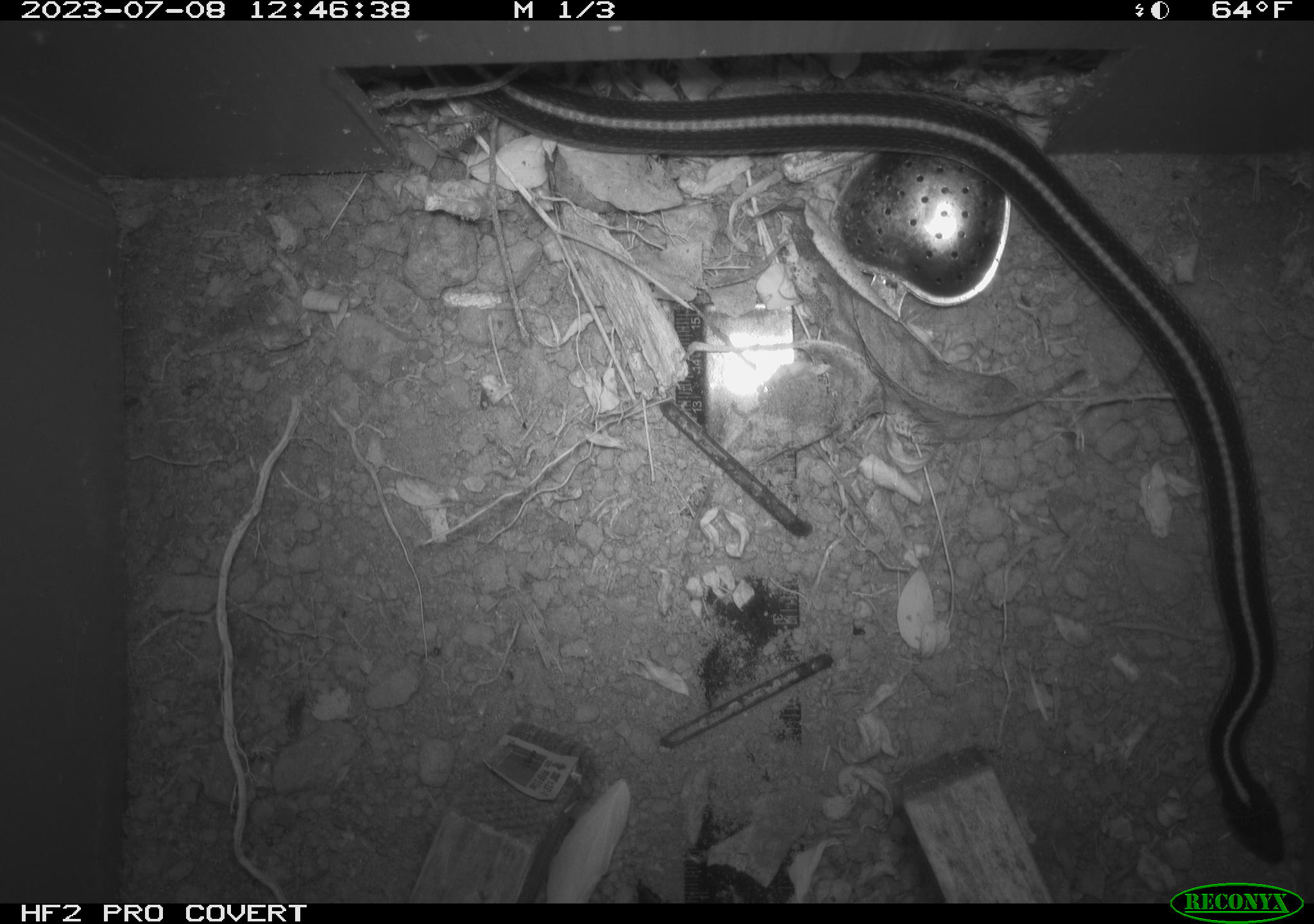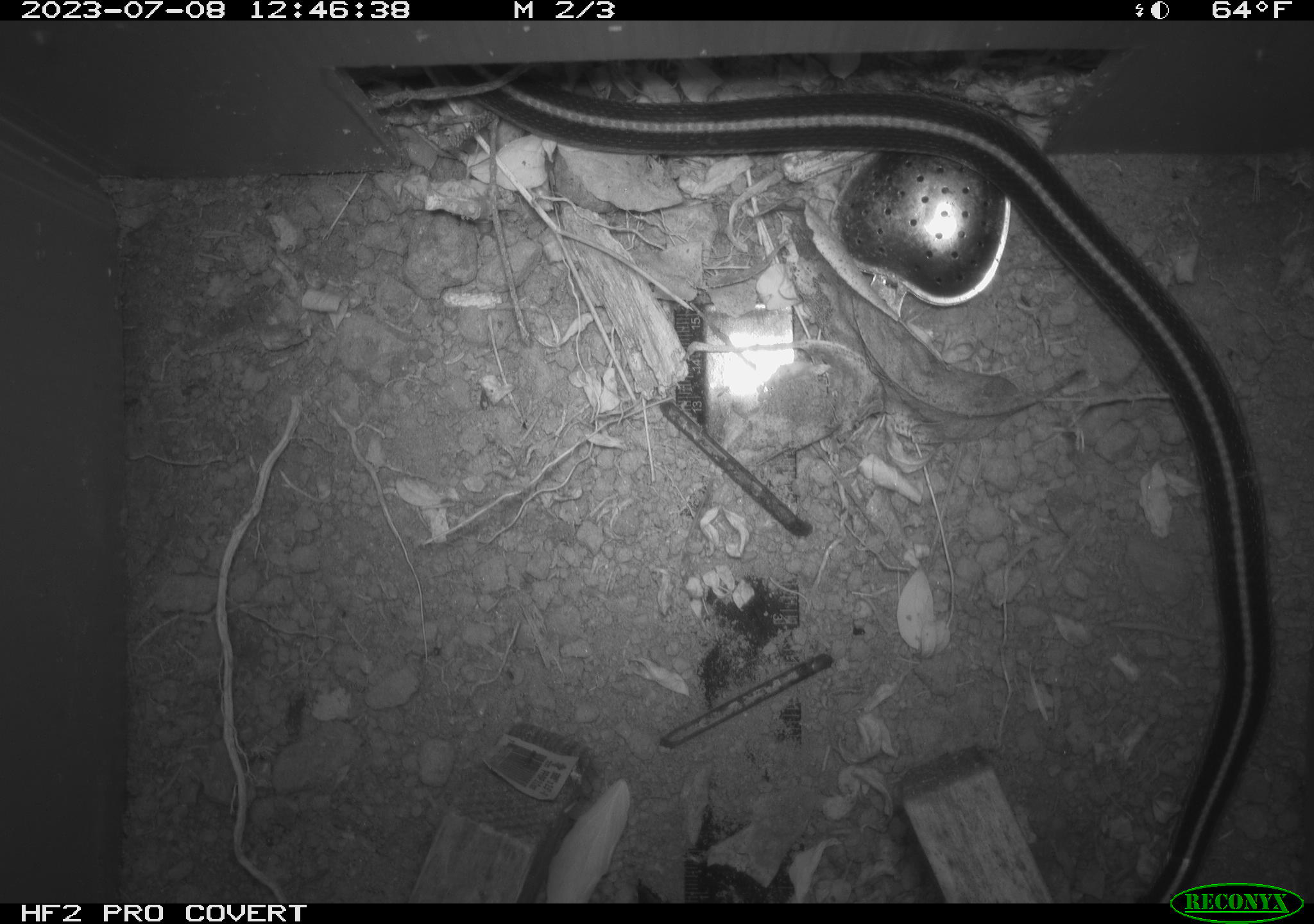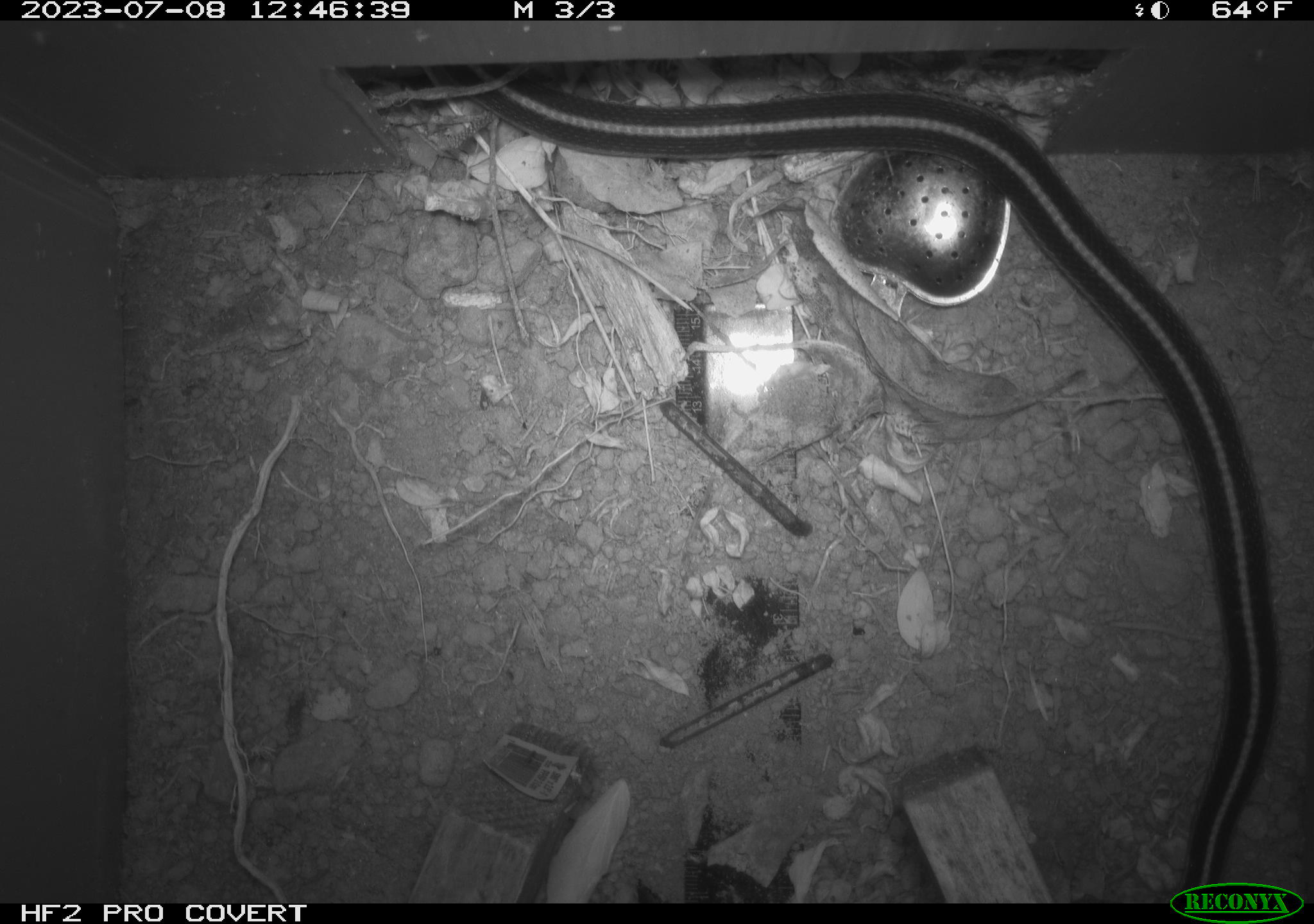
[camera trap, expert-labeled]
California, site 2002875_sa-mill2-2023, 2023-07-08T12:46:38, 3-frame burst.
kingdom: Animalia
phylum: Chordata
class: Reptilia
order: Squamata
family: Colubridae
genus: Thamnophis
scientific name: Thamnophis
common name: american gartersnakes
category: thamnophis species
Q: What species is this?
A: Thamnophis species (american gartersnakes) (Thamnophis).